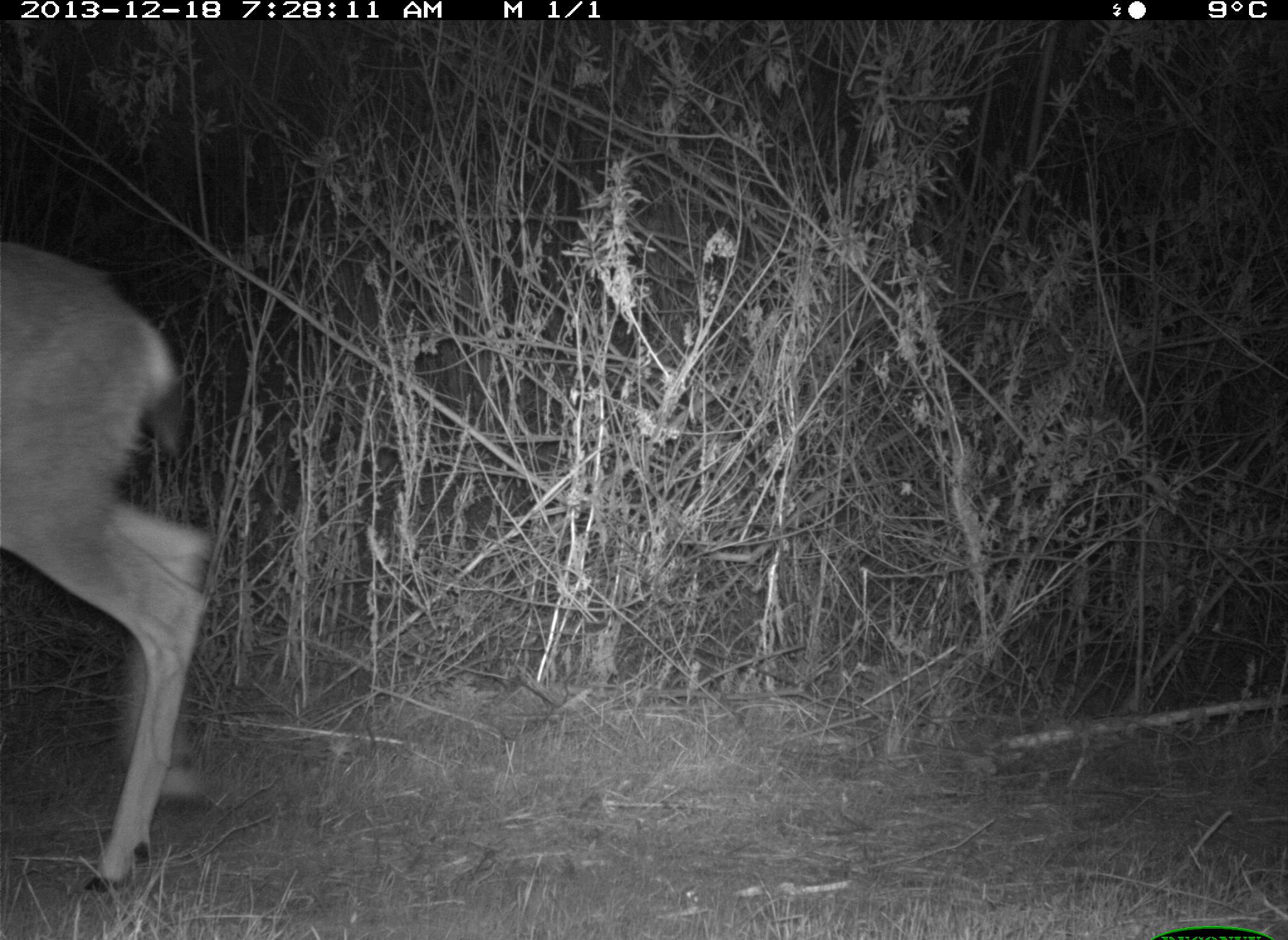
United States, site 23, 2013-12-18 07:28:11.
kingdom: Animalia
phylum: Chordata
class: Mammalia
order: Artiodactyla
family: Cervidae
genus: Odocoileus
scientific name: Odocoileus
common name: deer